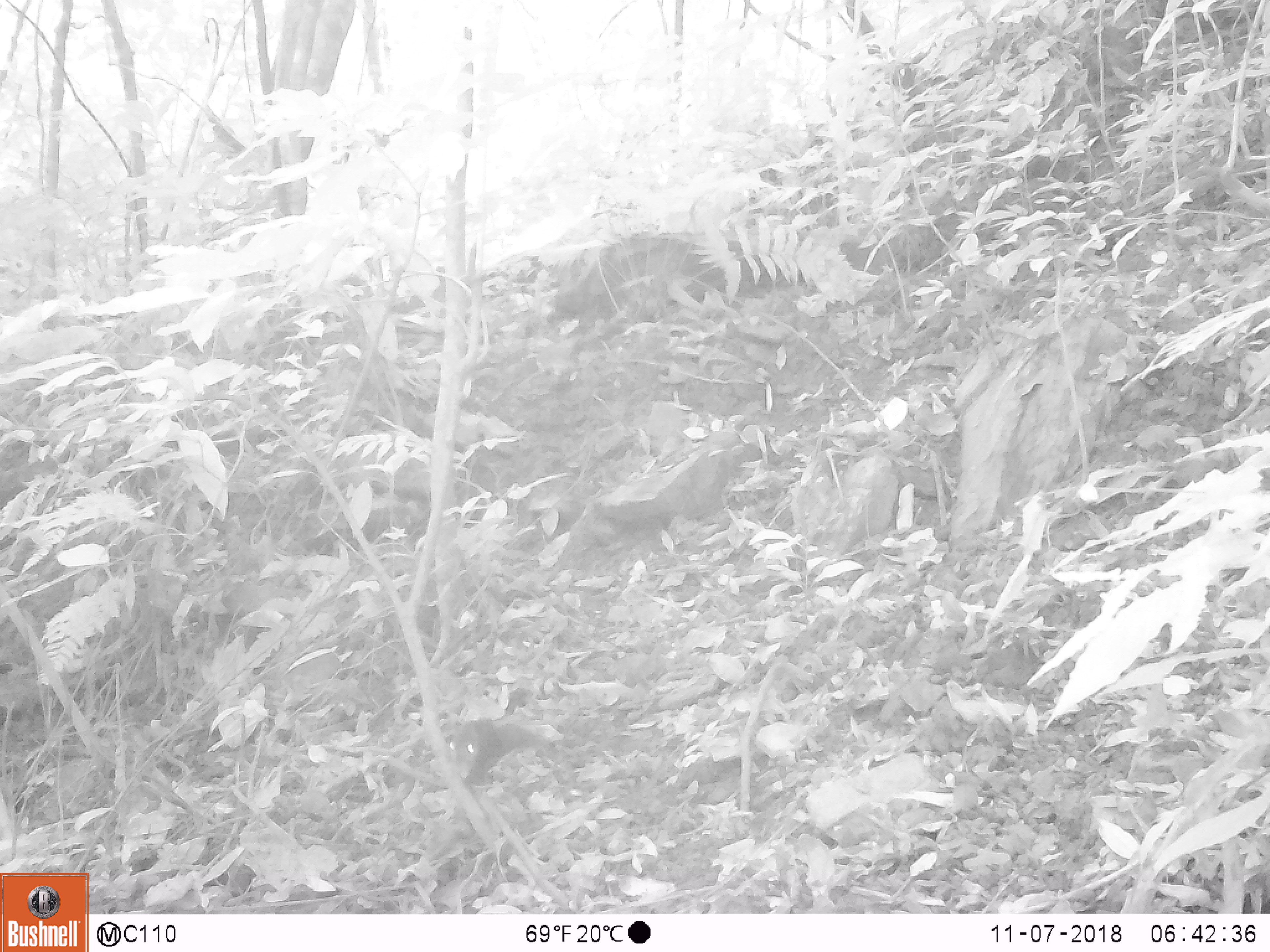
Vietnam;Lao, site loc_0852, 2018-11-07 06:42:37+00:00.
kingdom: Animalia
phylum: Chordata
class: Mammalia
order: Rodentia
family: Sciuridae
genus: Dremomys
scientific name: Dremomys rufigenis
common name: red-cheeked squirrel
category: red cheeked squirrel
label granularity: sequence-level